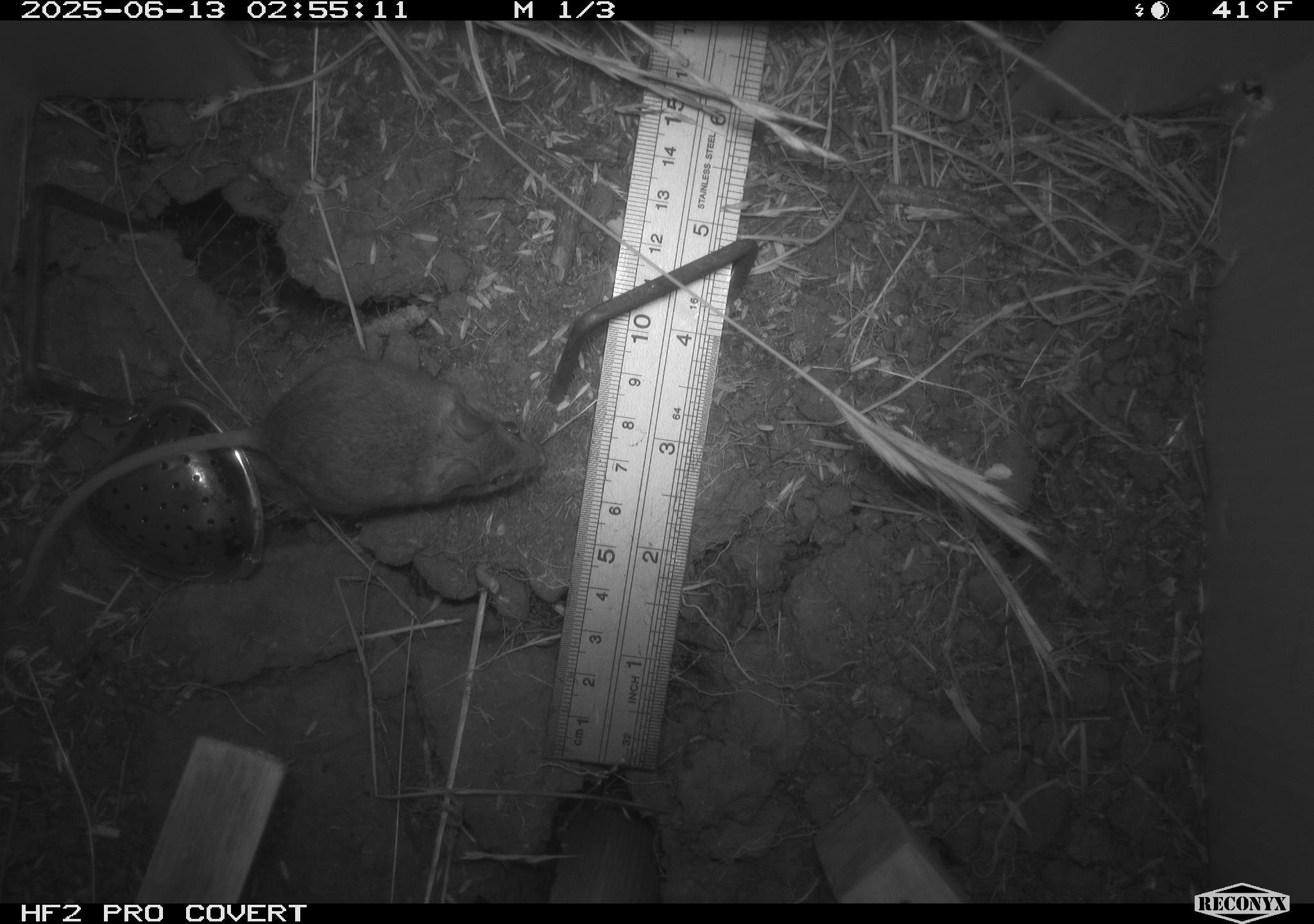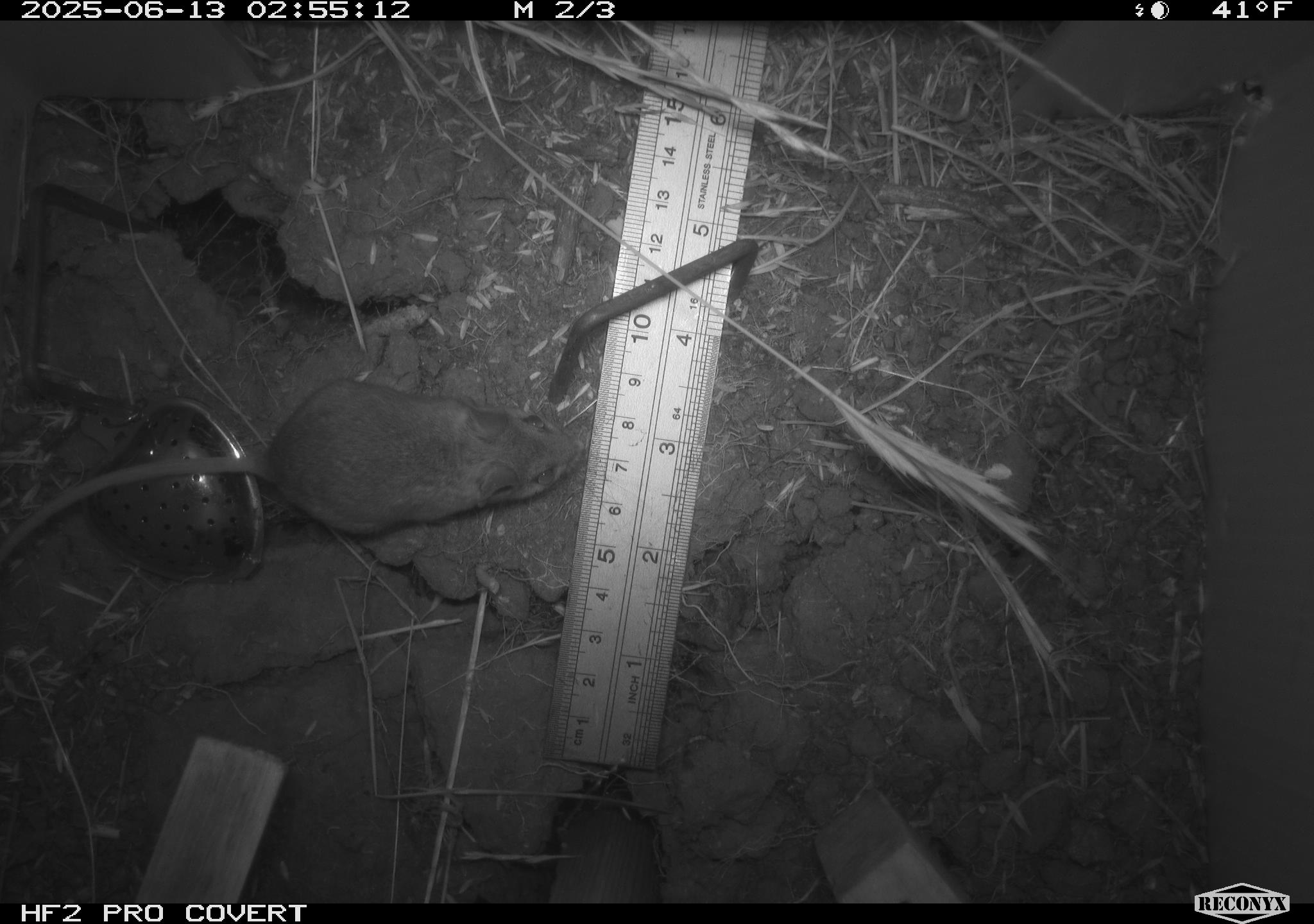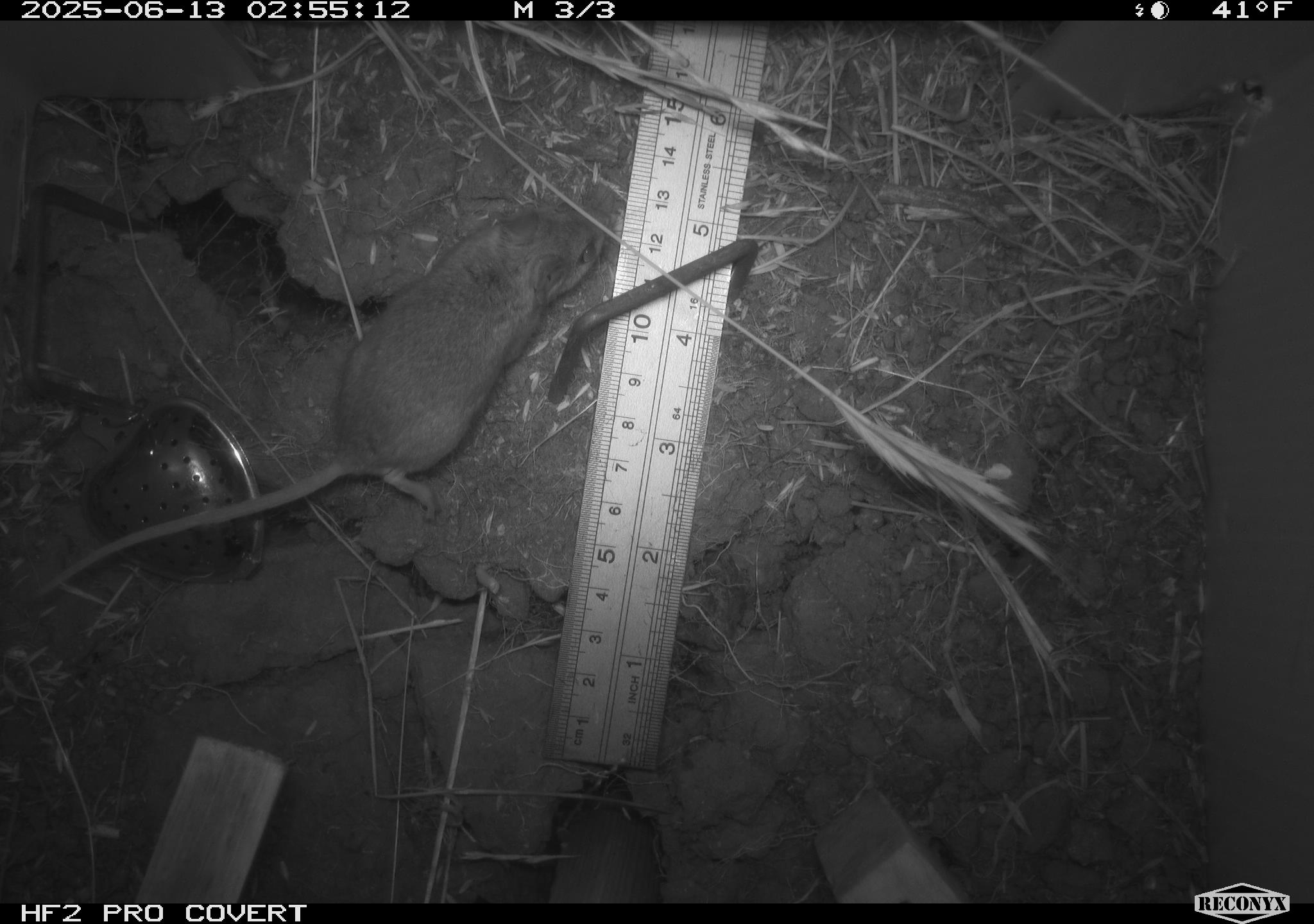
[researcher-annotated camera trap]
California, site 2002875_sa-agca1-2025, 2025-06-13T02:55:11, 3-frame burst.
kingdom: Animalia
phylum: Chordata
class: Mammalia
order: Rodentia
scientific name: Rodentia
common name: mouse species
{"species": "mouse species (Rodentia)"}